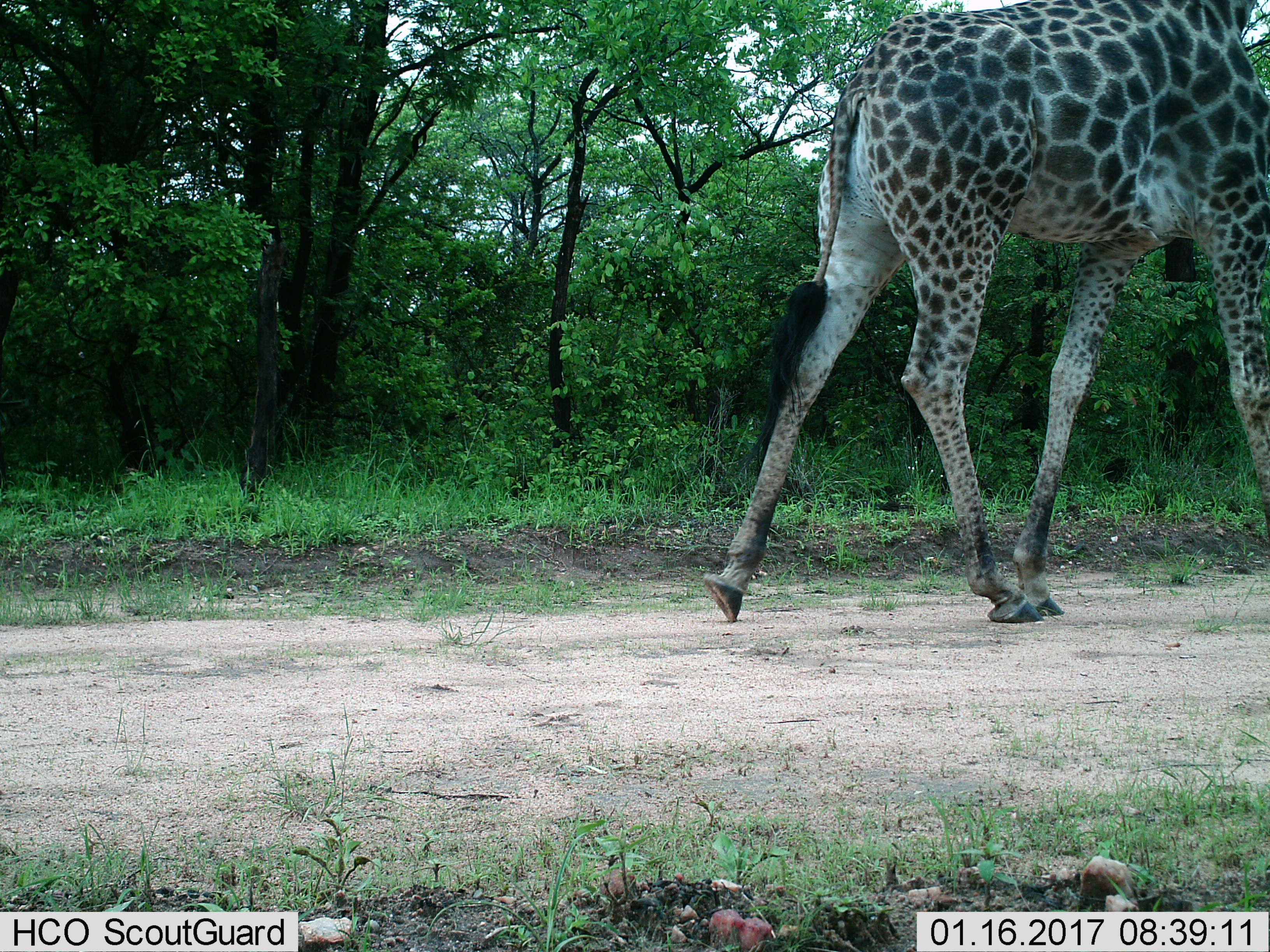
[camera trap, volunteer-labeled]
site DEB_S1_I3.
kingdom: Animalia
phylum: Chordata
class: Mammalia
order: Artiodactyla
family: Giraffidae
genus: Giraffa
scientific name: Giraffa camelopardalis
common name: giraffe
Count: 1.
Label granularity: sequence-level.